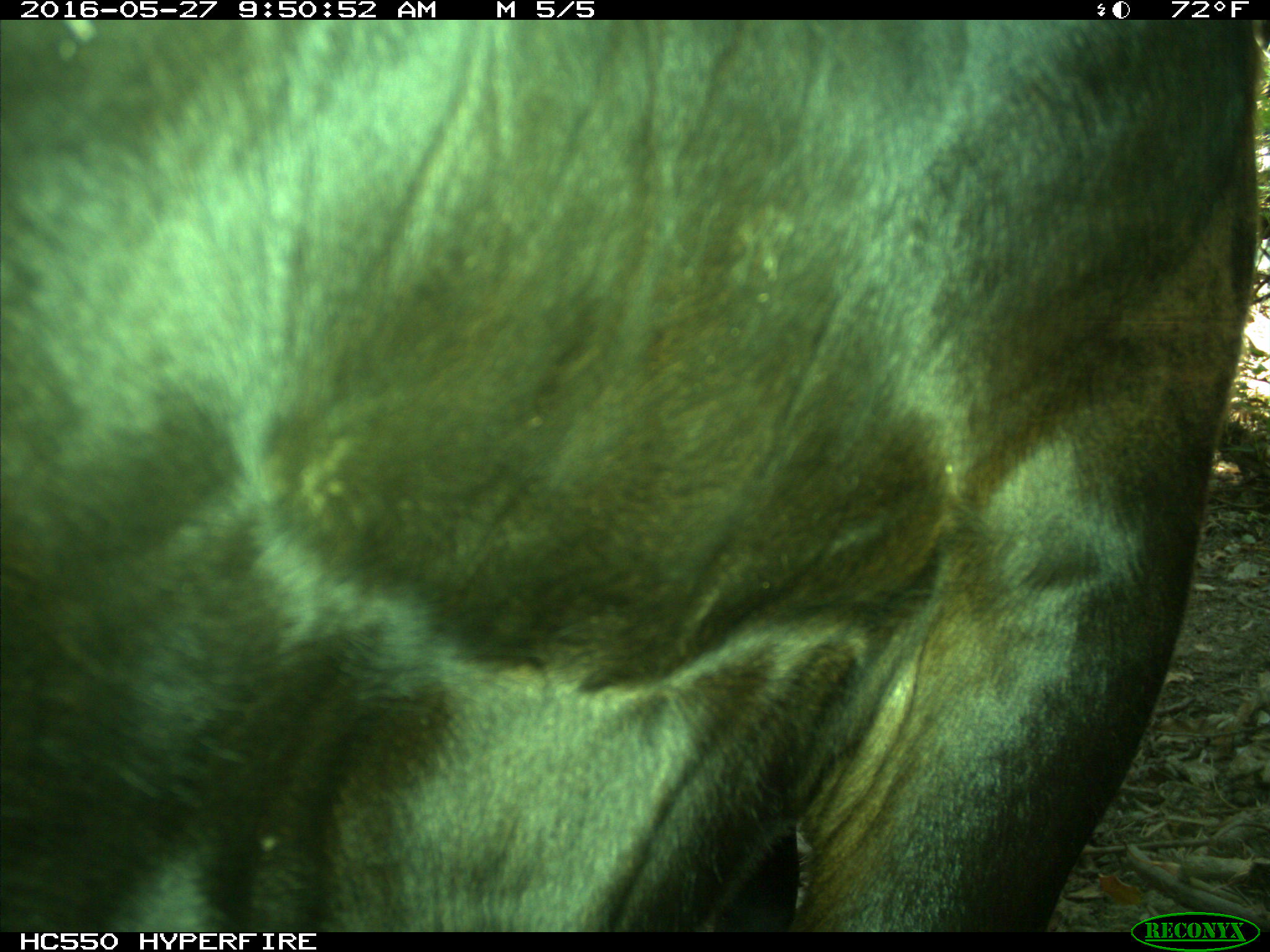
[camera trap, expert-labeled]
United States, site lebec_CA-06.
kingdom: Animalia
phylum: Chordata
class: Mammalia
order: Artiodactyla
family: Bovidae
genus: Bos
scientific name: Bos taurus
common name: domestic cow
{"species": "Bos taurus (domestic cow)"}